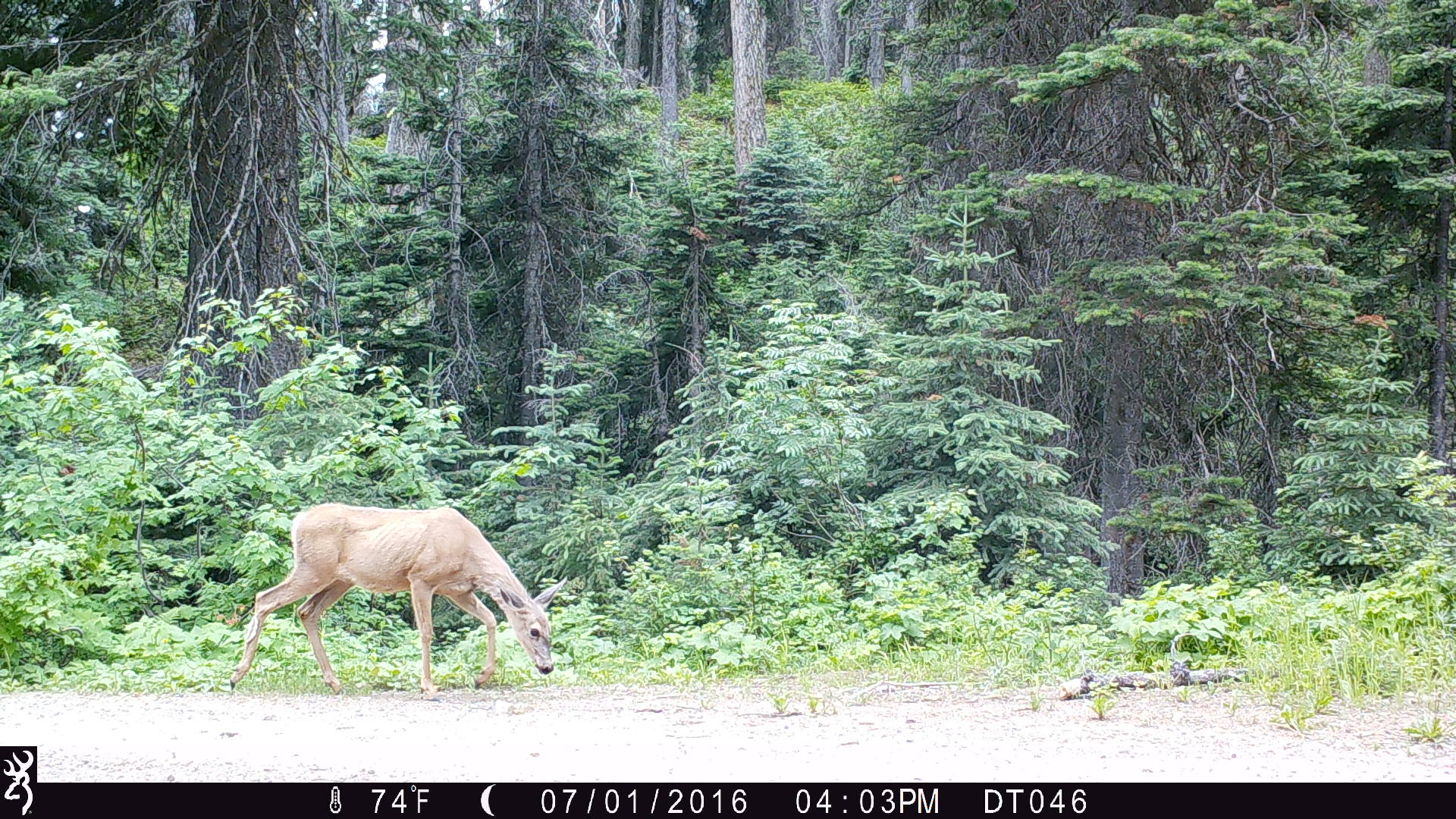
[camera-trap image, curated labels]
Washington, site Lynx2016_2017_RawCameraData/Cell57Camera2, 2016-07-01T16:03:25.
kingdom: Animalia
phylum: Chordata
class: Mammalia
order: Artiodactyla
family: Cervidae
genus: Odocoileus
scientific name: Odocoileus hemionus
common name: mule deer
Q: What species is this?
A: Odocoileus hemionus (mule deer).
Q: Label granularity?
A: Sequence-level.